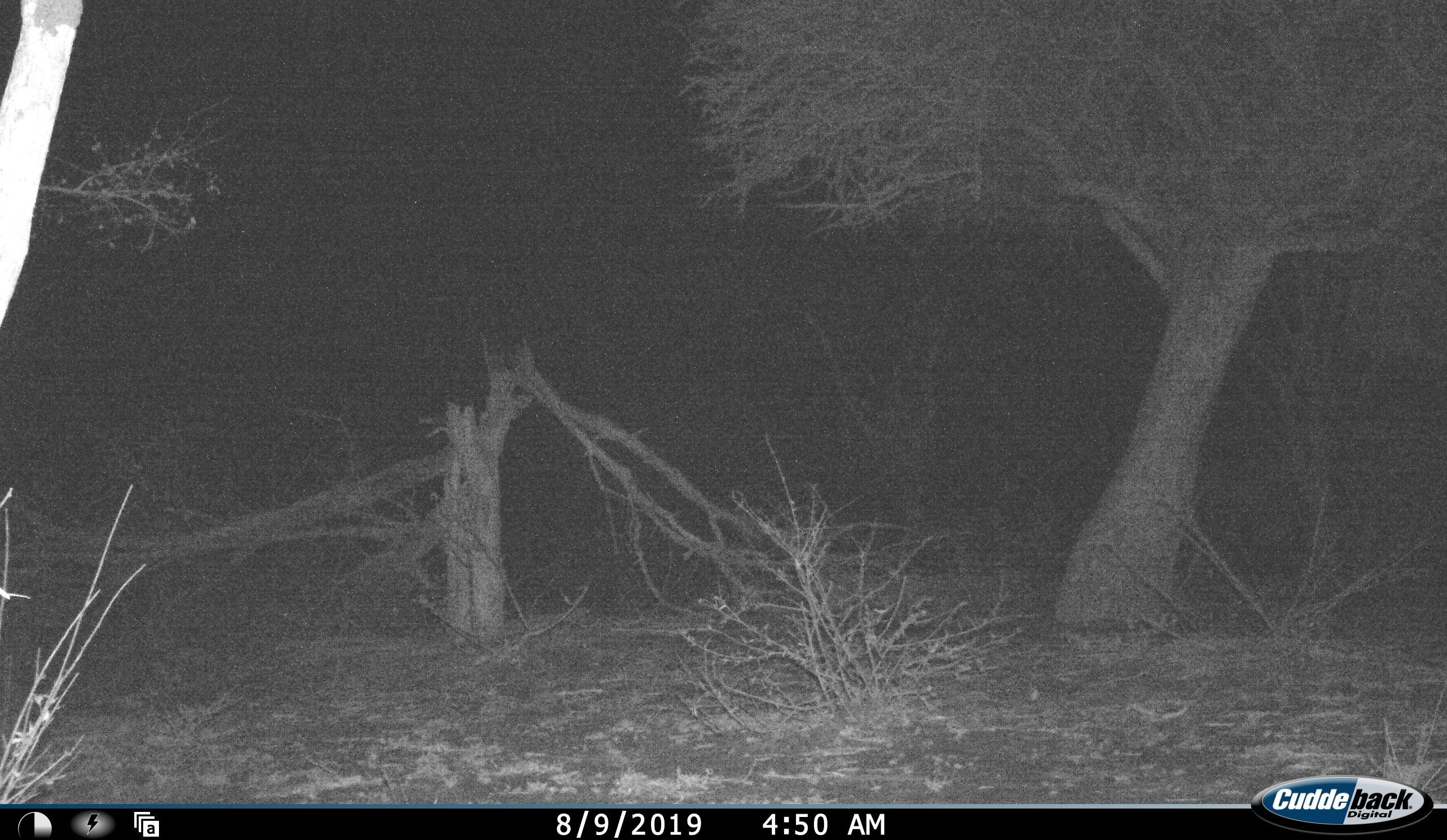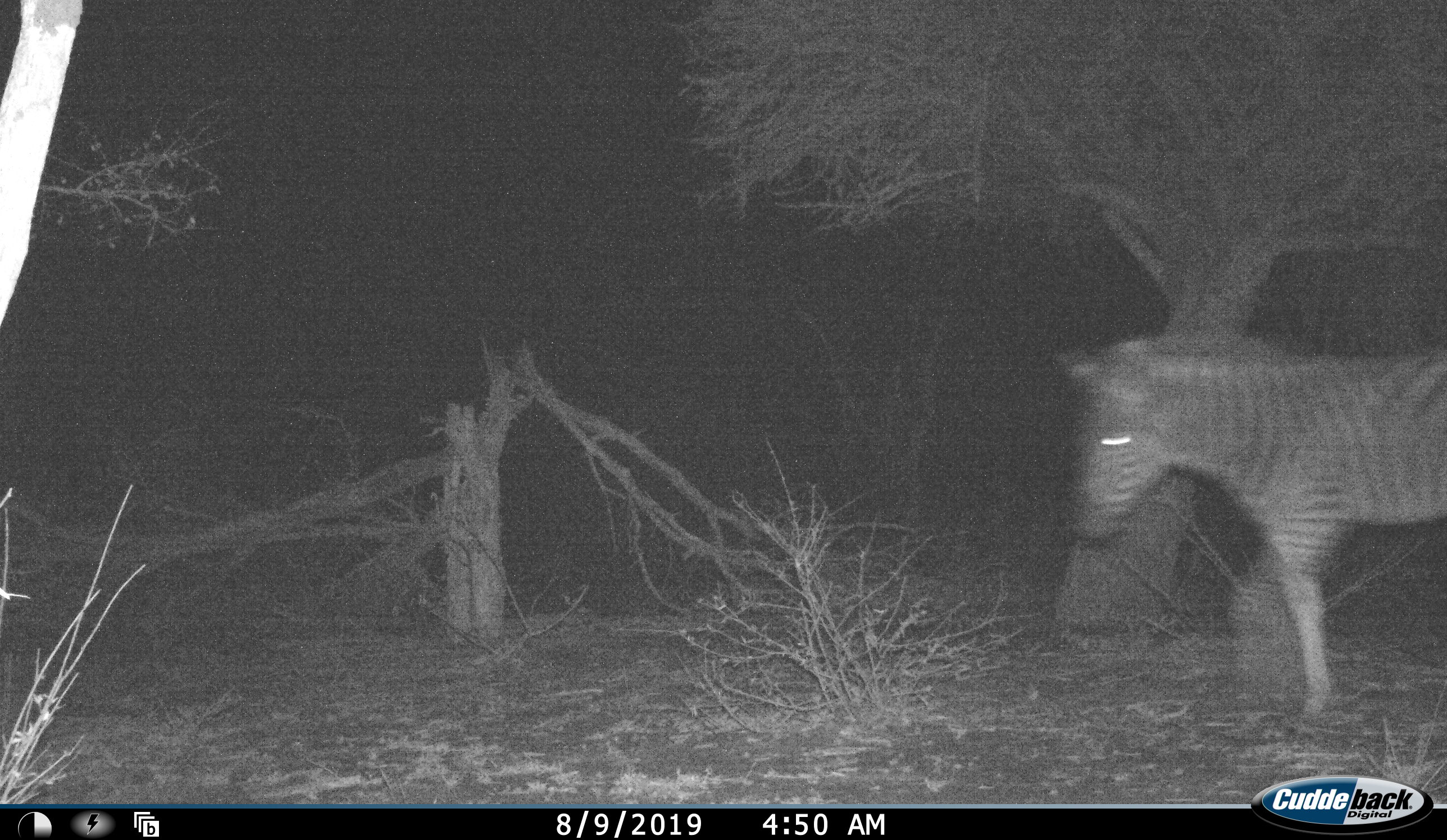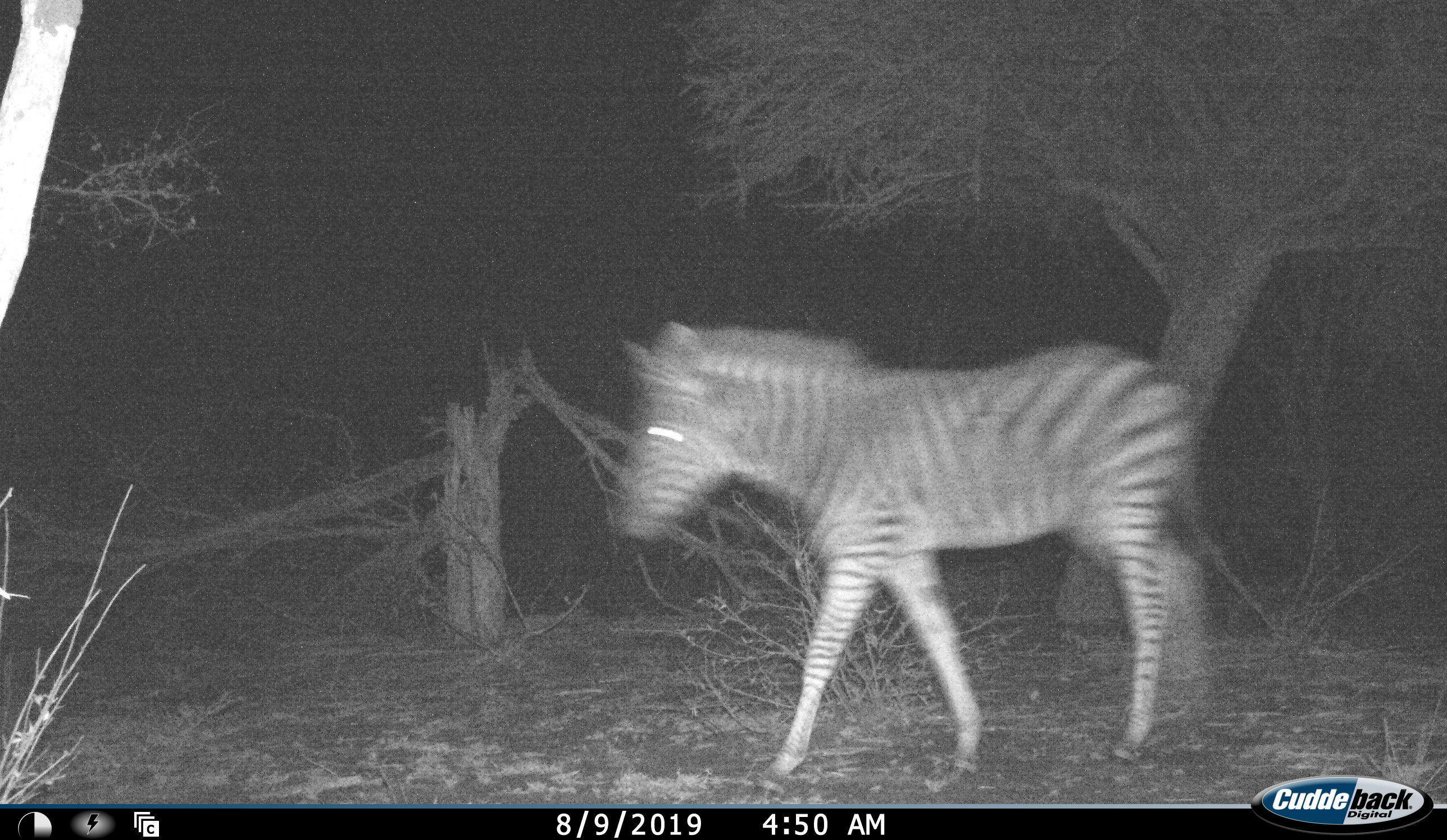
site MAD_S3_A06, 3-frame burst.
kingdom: Animalia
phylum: Chordata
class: Mammalia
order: Perissodactyla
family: Equidae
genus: Equus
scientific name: Equus quagga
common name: plains zebra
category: zebraplains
Zebraplains (plains zebra) (Equus quagga), count 1. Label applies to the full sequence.